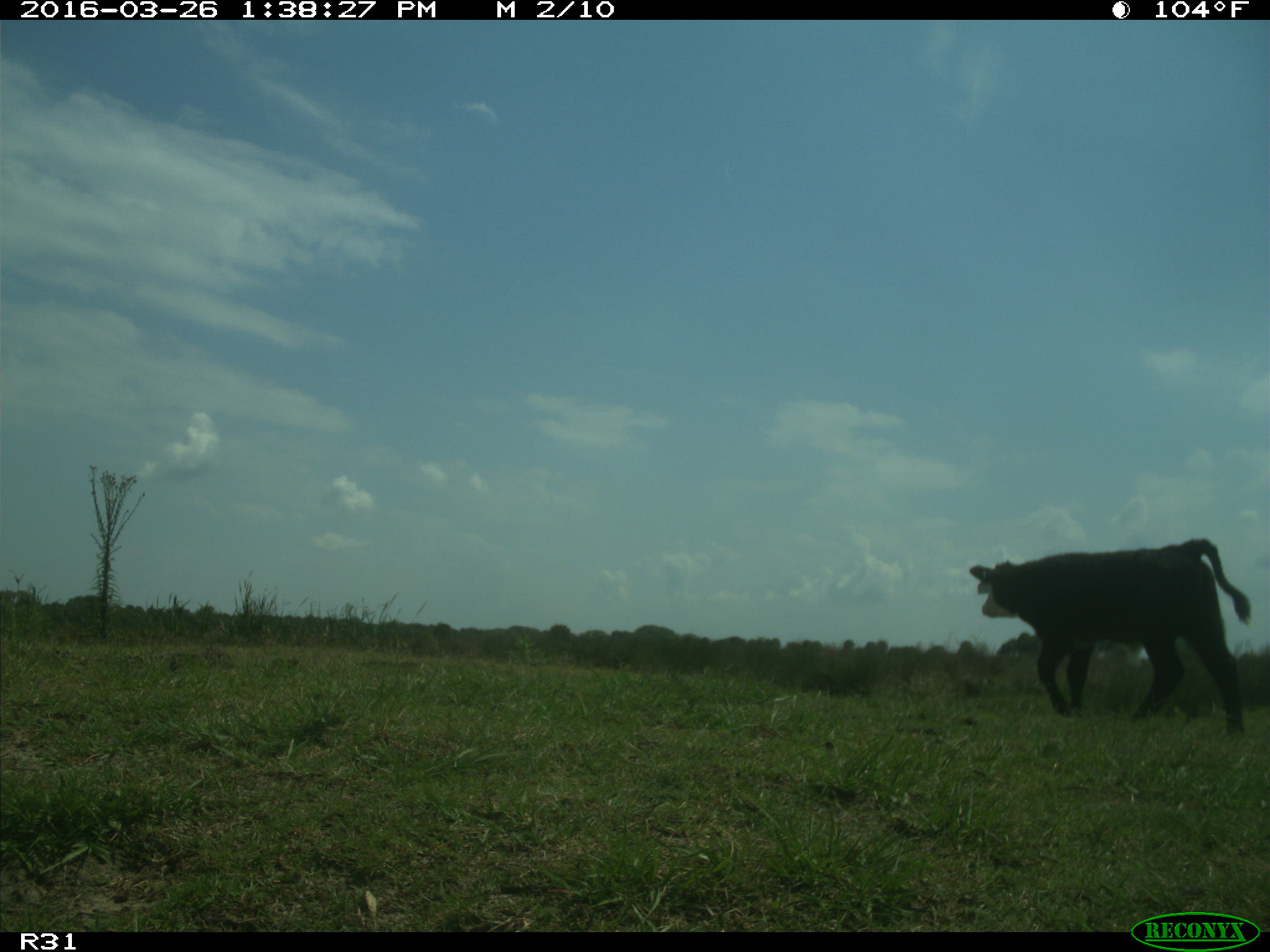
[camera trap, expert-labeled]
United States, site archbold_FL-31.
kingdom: Animalia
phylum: Chordata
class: Mammalia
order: Artiodactyla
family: Bovidae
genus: Bos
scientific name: Bos taurus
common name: domestic cow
Bos taurus (domestic cow).